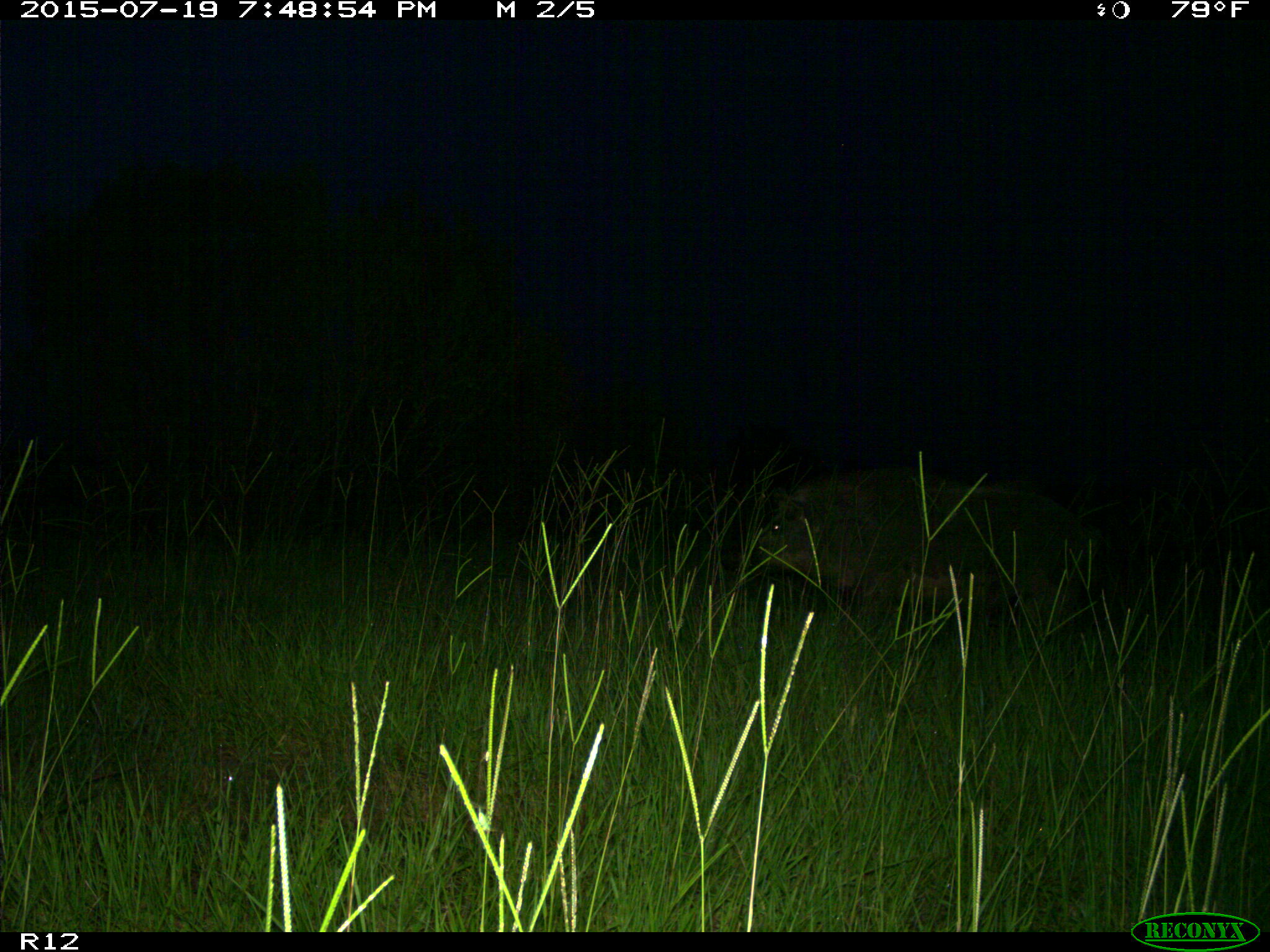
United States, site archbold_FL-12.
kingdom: Animalia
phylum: Chordata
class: Mammalia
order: Artiodactyla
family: Suidae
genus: Sus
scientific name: Sus scrofa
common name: wild boar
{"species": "Sus scrofa (wild boar)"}